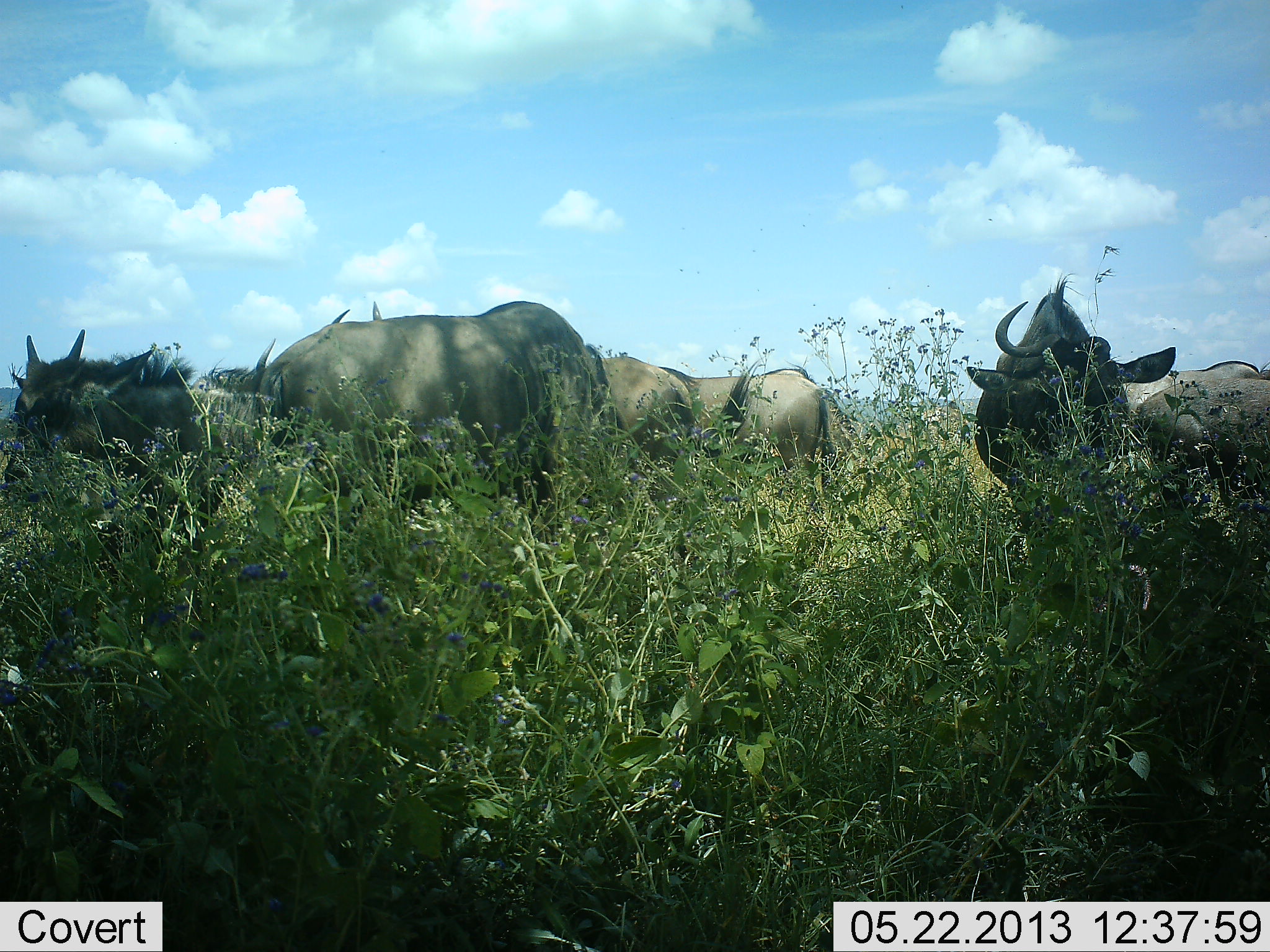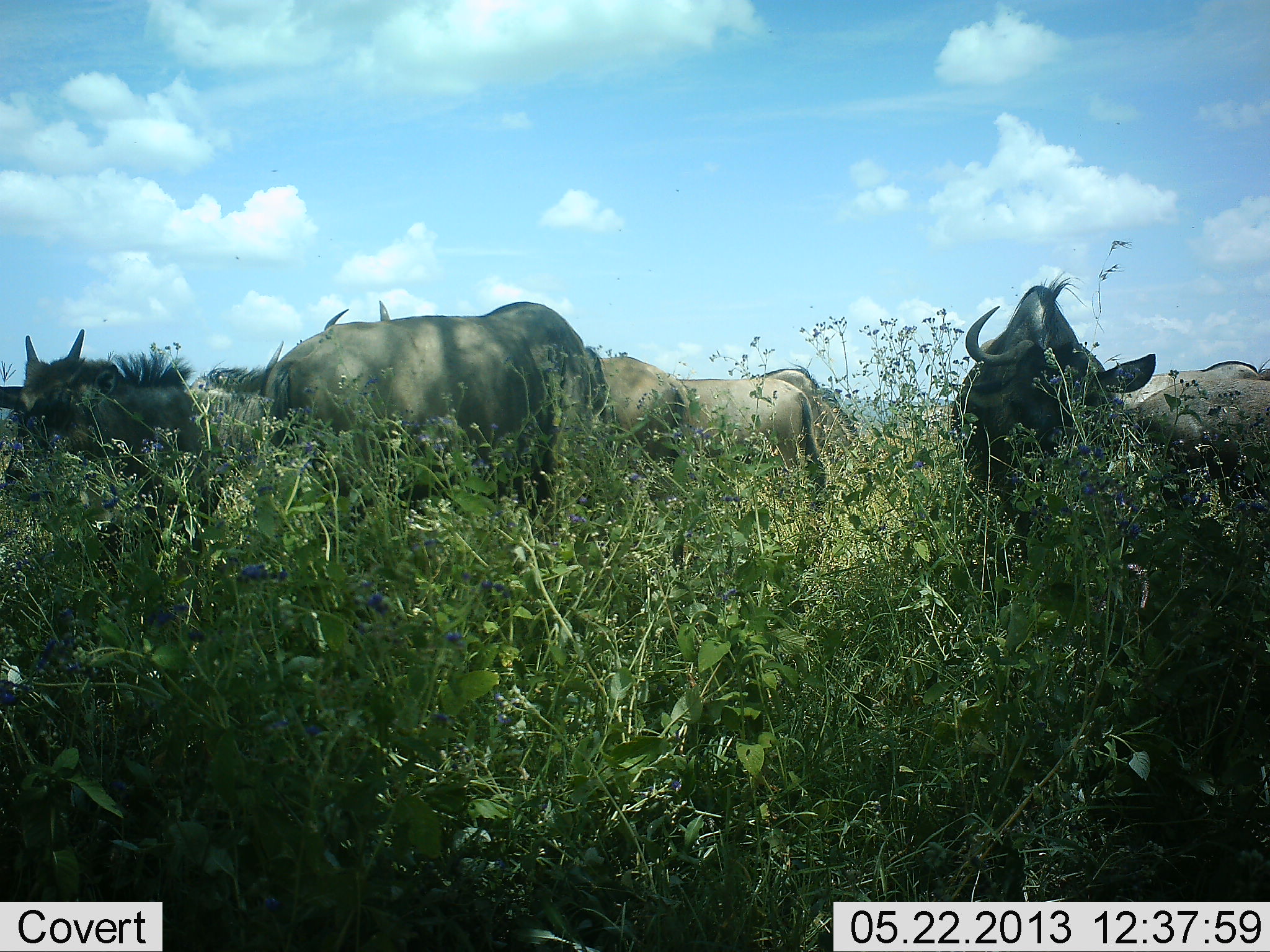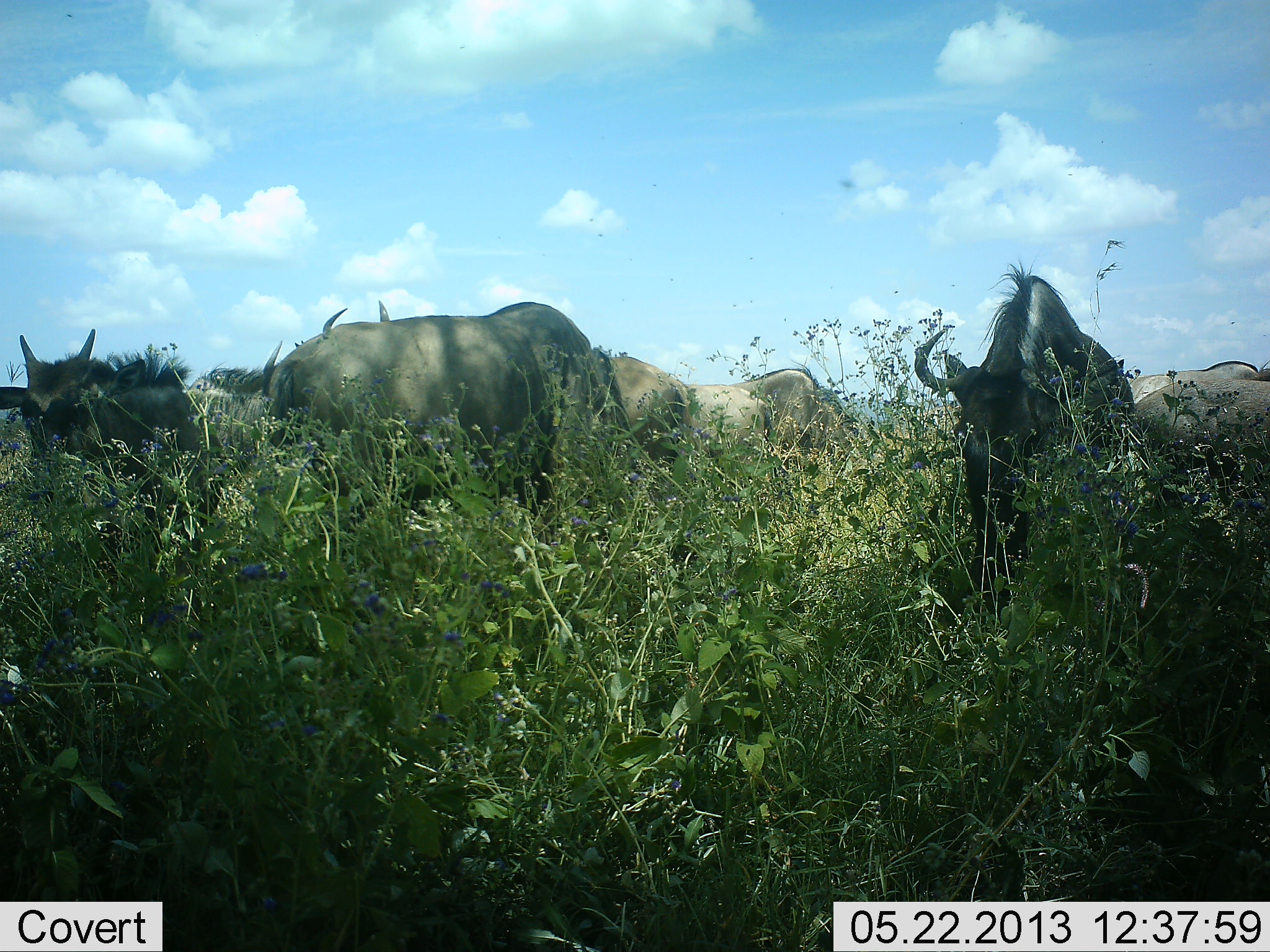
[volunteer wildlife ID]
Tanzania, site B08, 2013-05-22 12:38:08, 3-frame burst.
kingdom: Animalia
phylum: Chordata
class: Mammalia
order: Artiodactyla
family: Bovidae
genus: Connochaetes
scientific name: Connochaetes taurinus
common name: blue wildebeest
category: wildebeest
Wildebeest (blue wildebeest) (Connochaetes taurinus), count 8. Behavior (volunteer vote fractions): standing 70%, resting 10%, moving 23%, interacting 13%. Young present (vote fraction): 7%. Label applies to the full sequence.